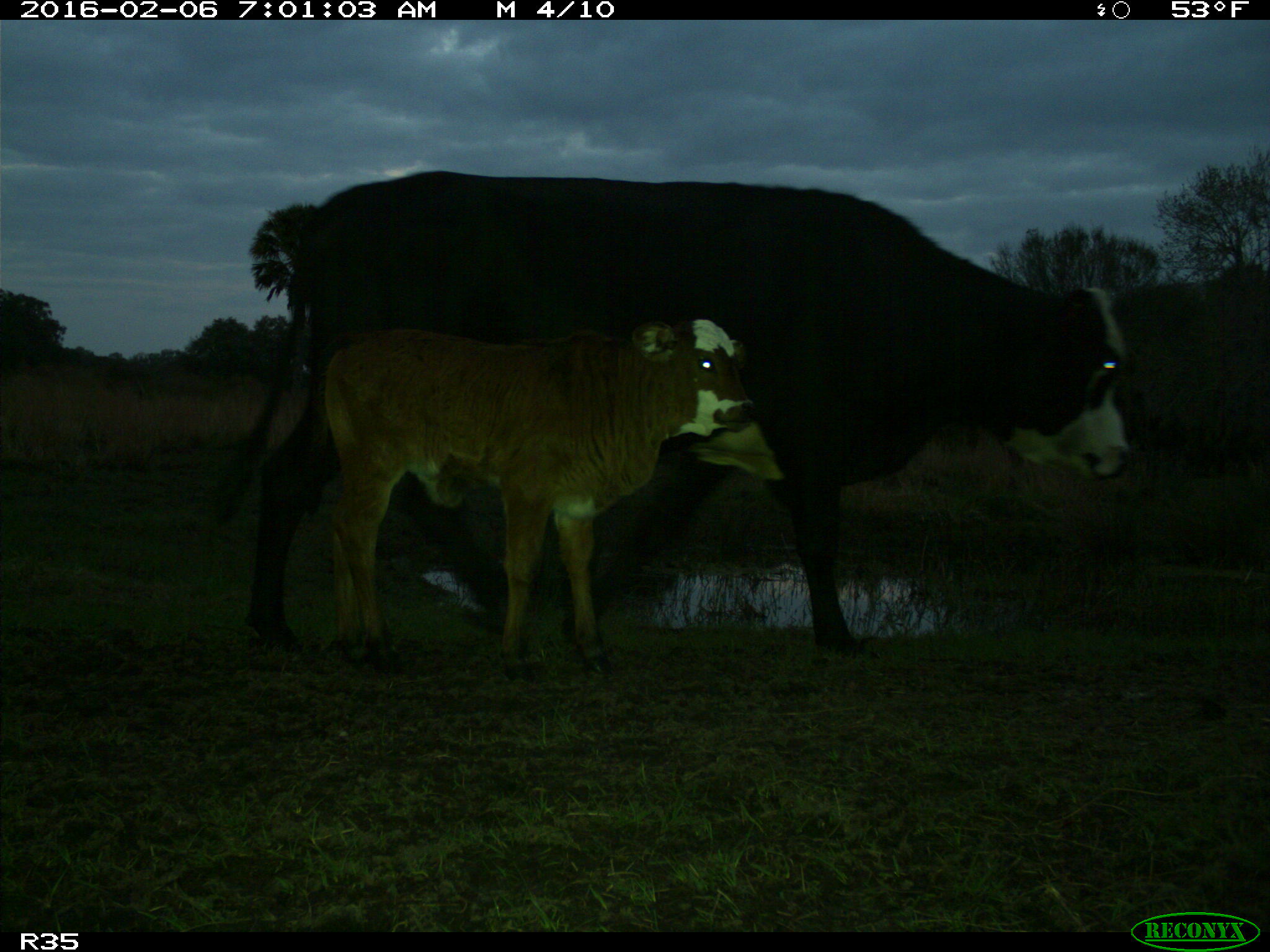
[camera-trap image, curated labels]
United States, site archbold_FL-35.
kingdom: Animalia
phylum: Chordata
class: Mammalia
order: Artiodactyla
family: Bovidae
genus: Bos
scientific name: Bos taurus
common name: domestic cow